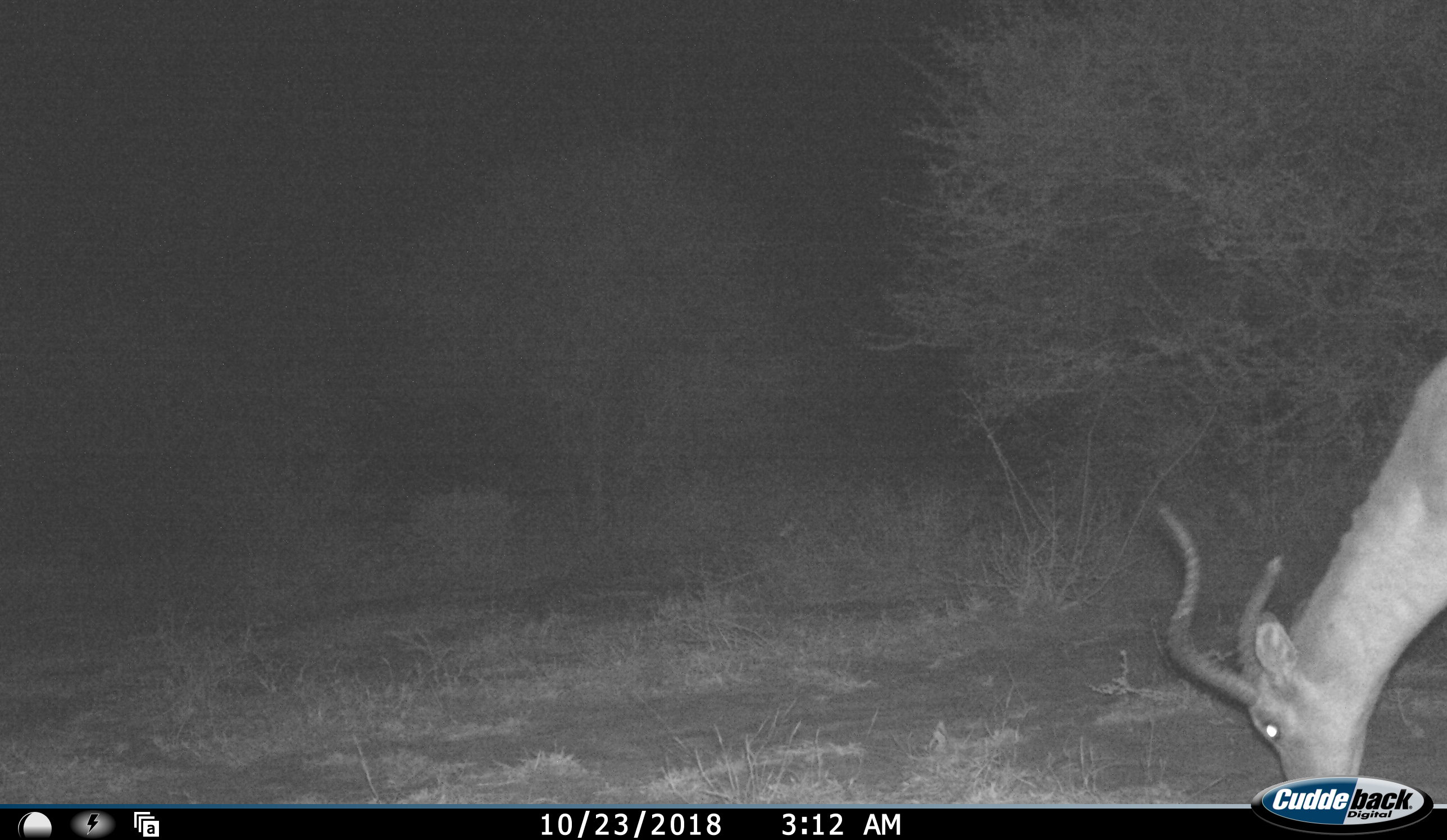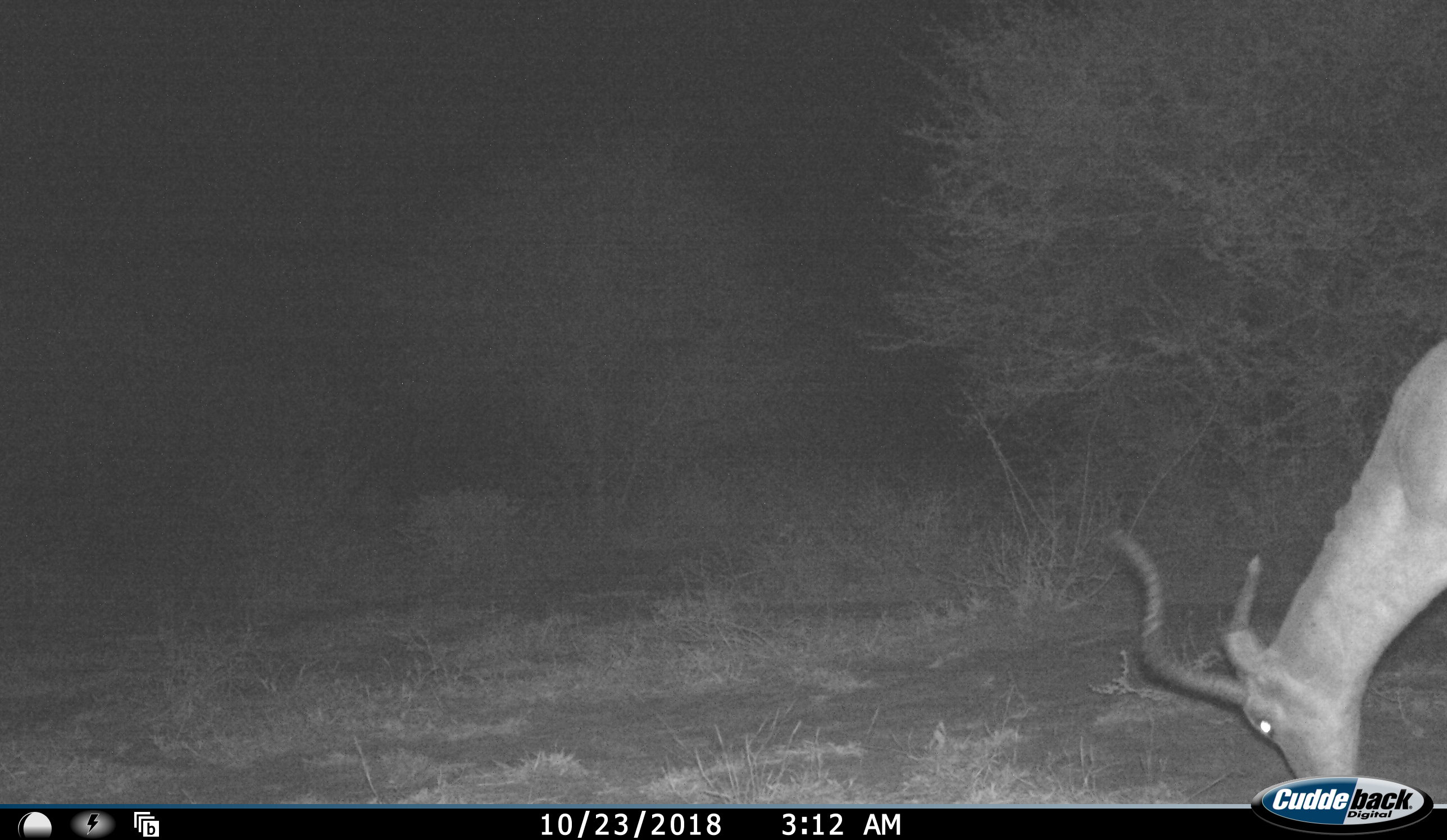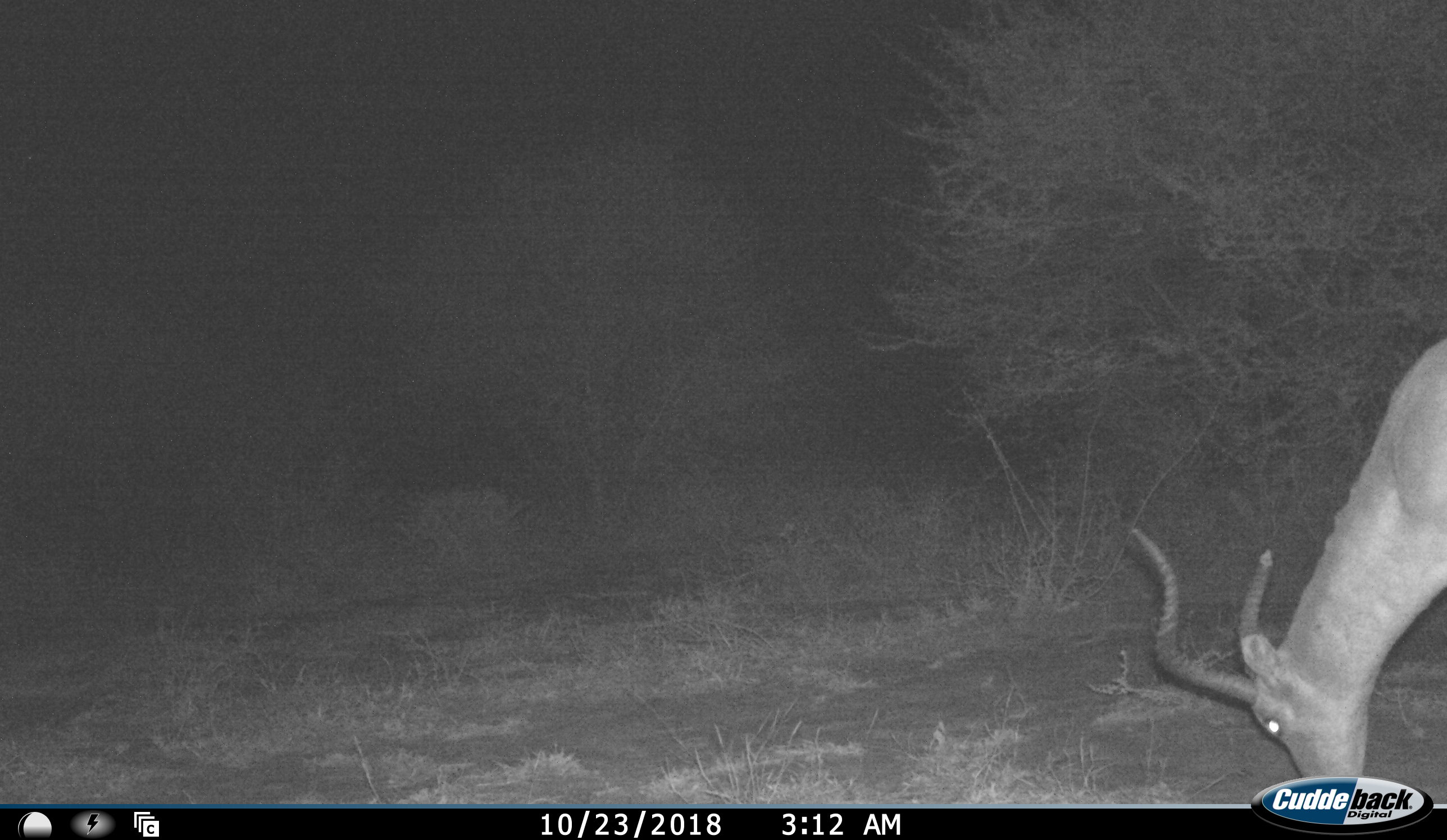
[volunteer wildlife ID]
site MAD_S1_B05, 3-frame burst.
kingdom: Animalia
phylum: Chordata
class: Mammalia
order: Artiodactyla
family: Bovidae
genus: Aepyceros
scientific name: Aepyceros melampus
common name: impala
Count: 1.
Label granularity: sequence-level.